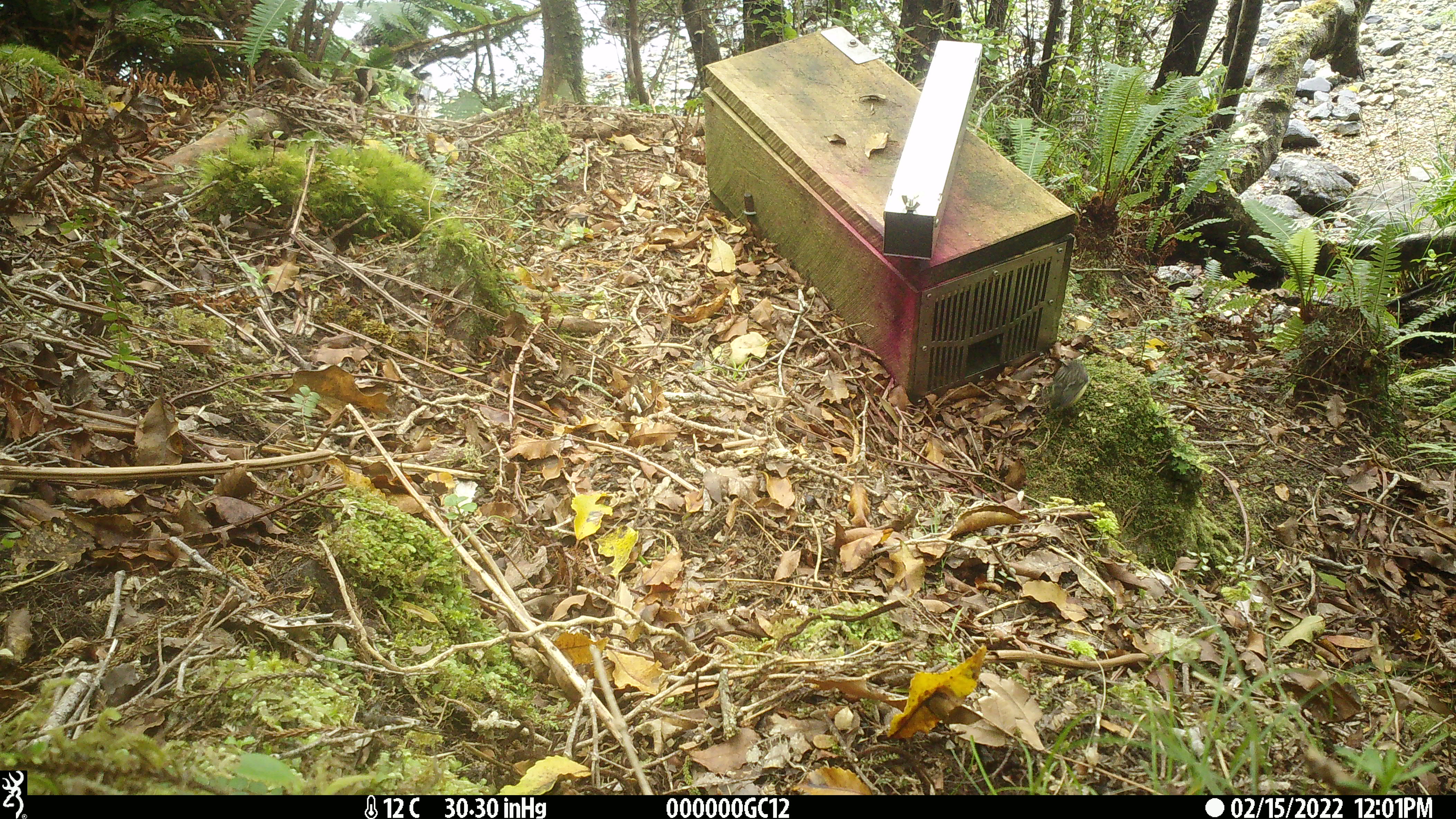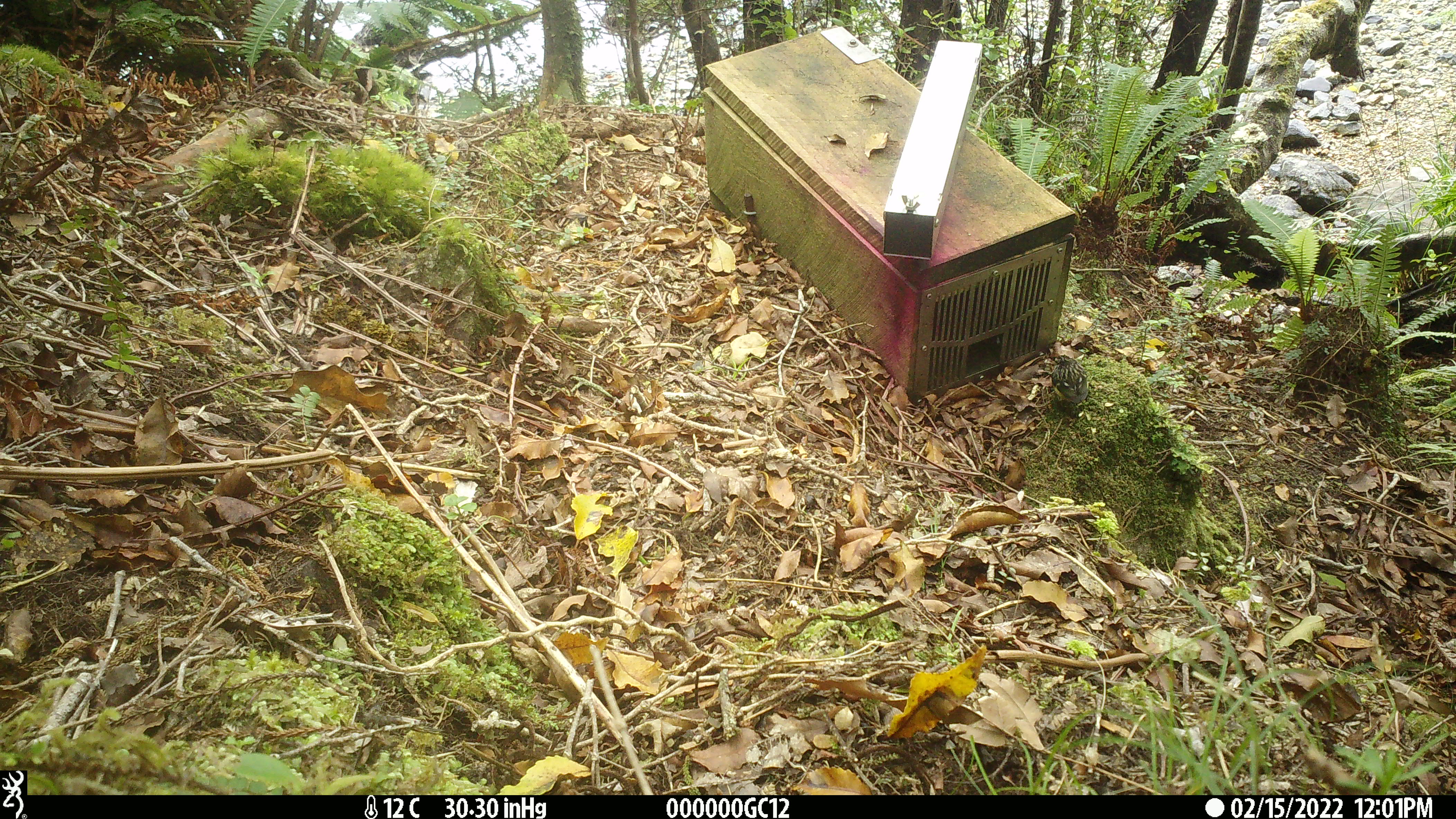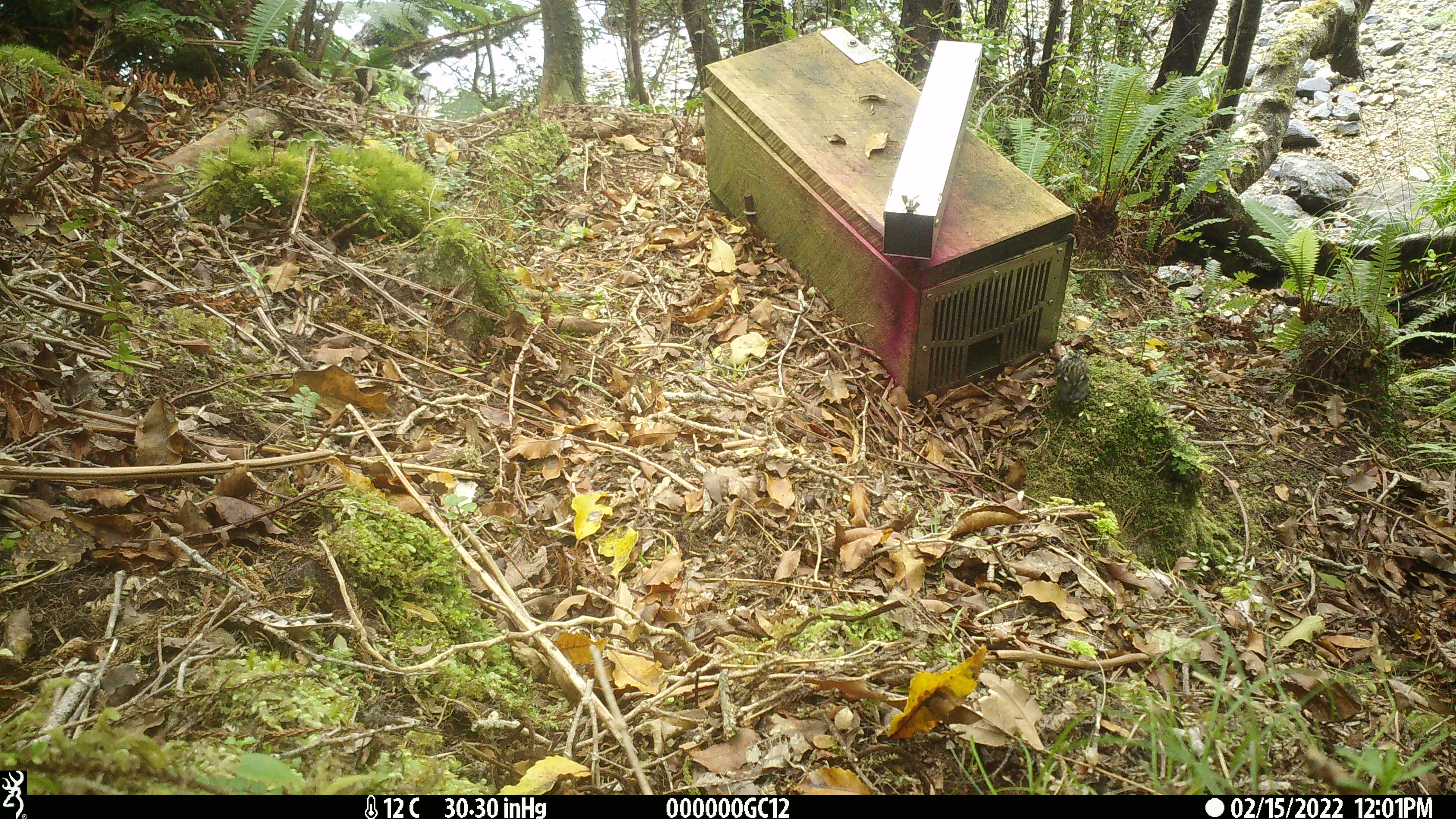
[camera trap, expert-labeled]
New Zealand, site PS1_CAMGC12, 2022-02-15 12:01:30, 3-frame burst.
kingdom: Animalia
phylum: Chordata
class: Aves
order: Passeriformes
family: Acanthisittidae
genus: Acanthisitta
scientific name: Acanthisitta chloris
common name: rifleman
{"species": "rifleman (Acanthisitta chloris)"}